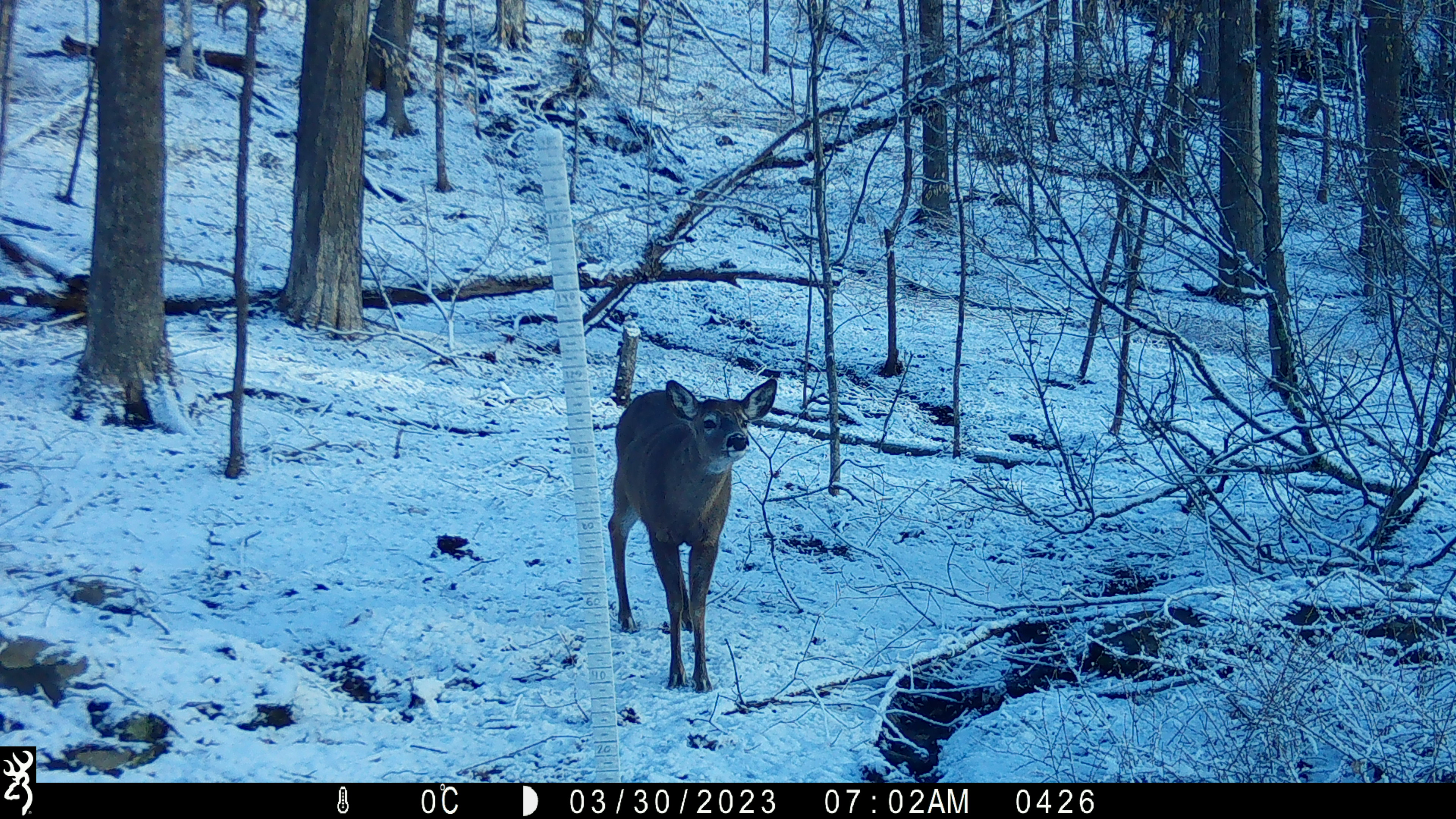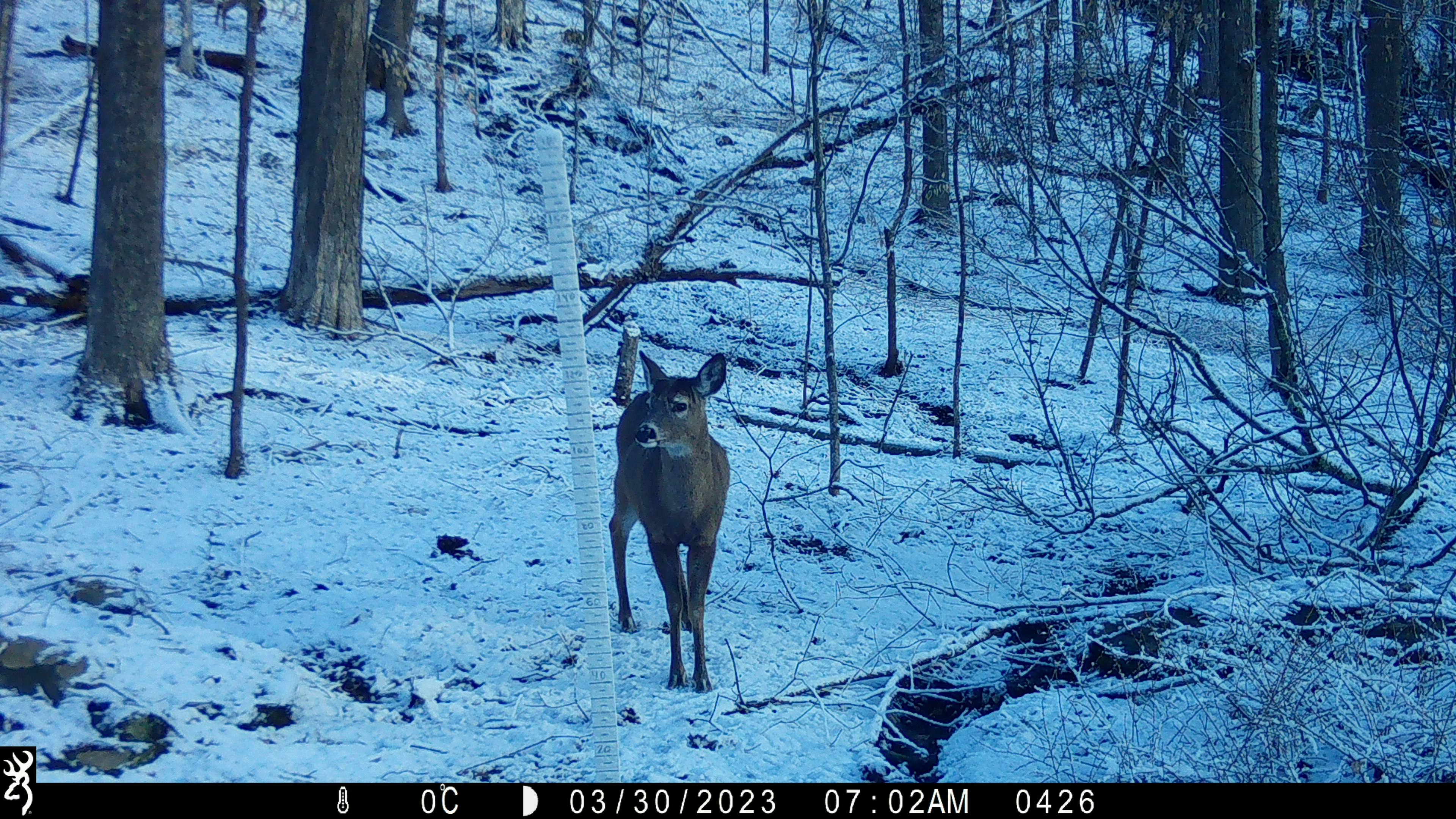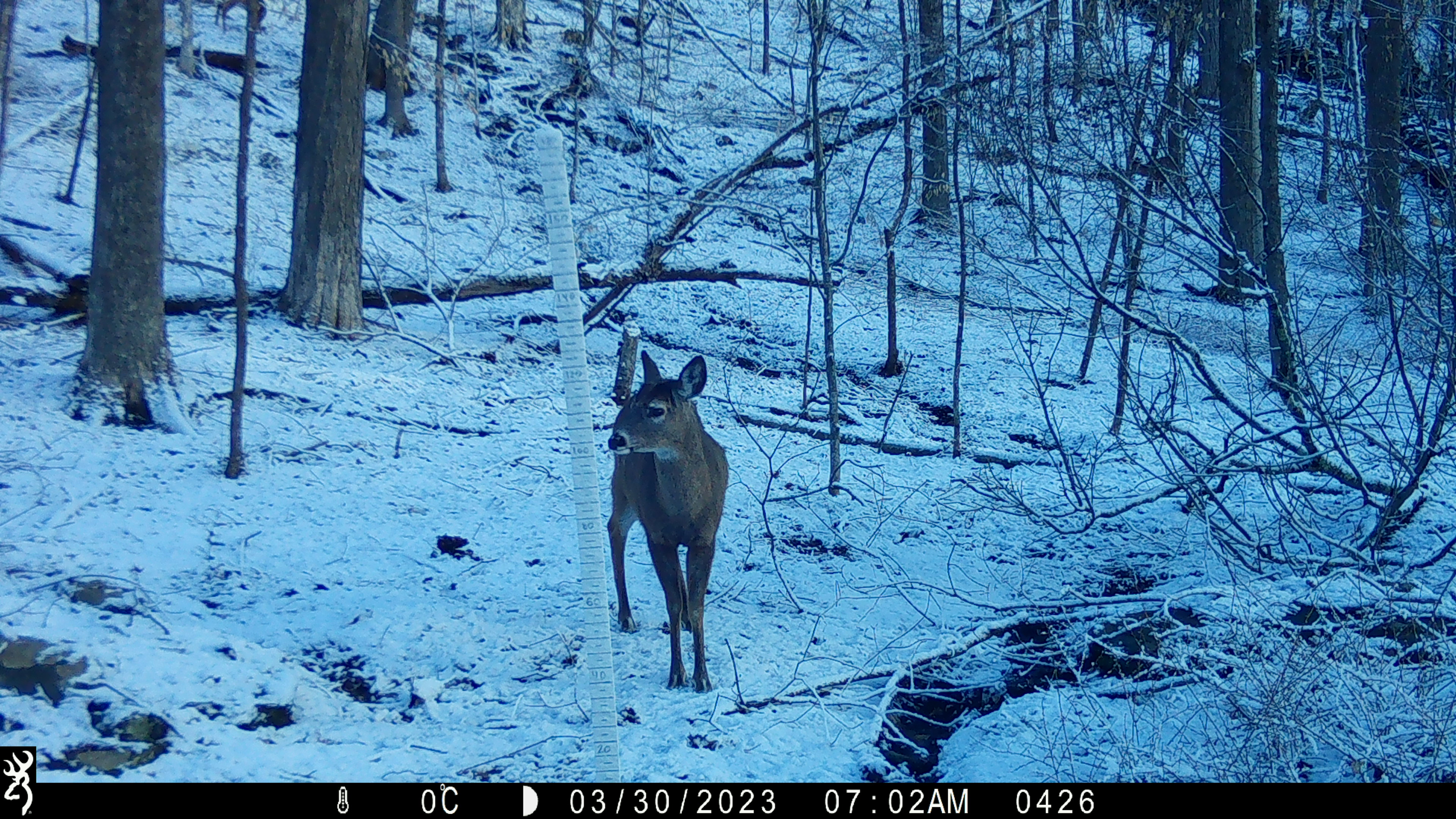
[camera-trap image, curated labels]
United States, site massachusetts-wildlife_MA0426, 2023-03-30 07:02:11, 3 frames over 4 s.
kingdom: Animalia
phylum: Chordata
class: Mammalia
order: Artiodactyla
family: Cervidae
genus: Odocoileus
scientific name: Odocoileus virginianus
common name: white-tailed deer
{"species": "white-tailed deer (Odocoileus virginianus)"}